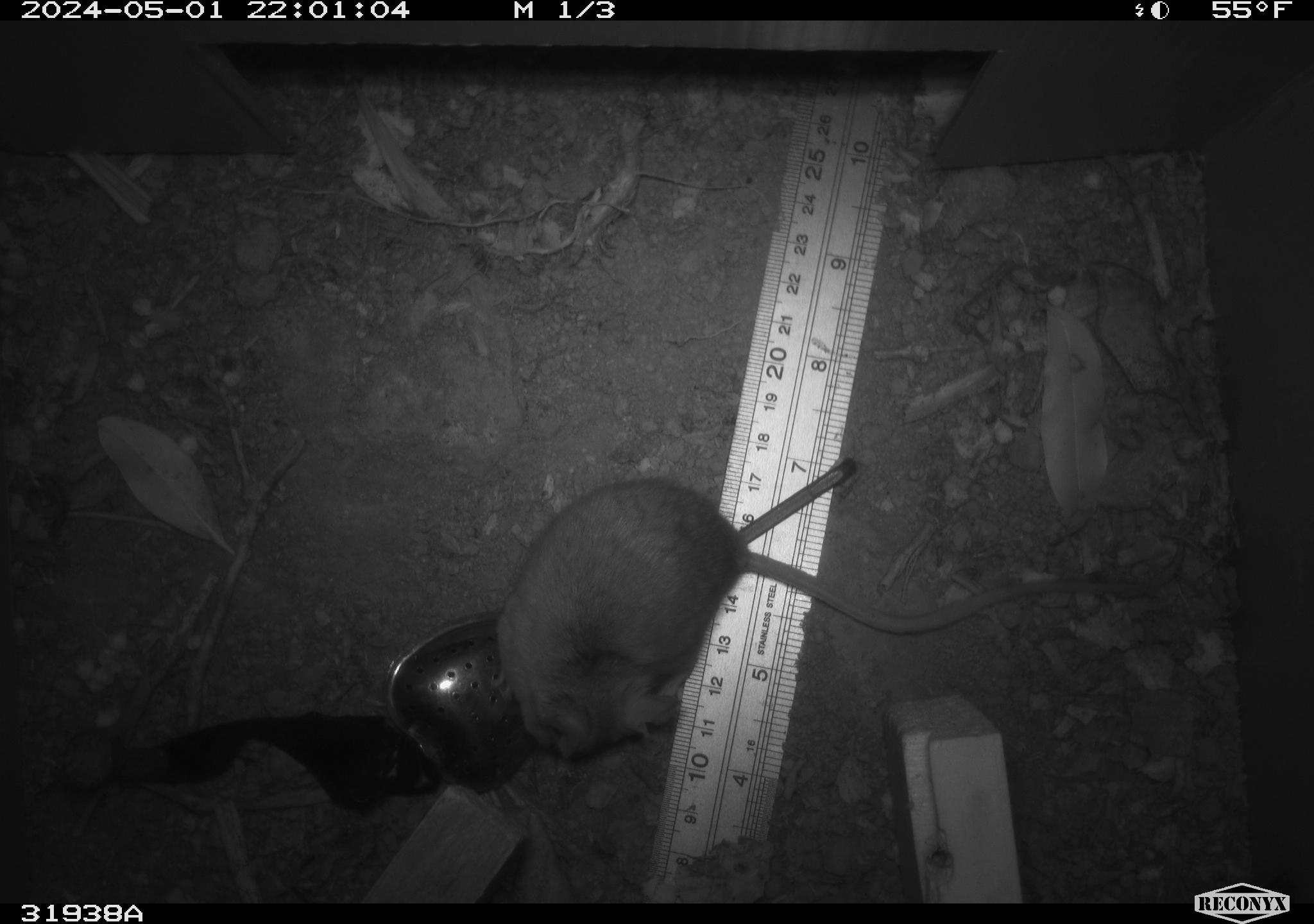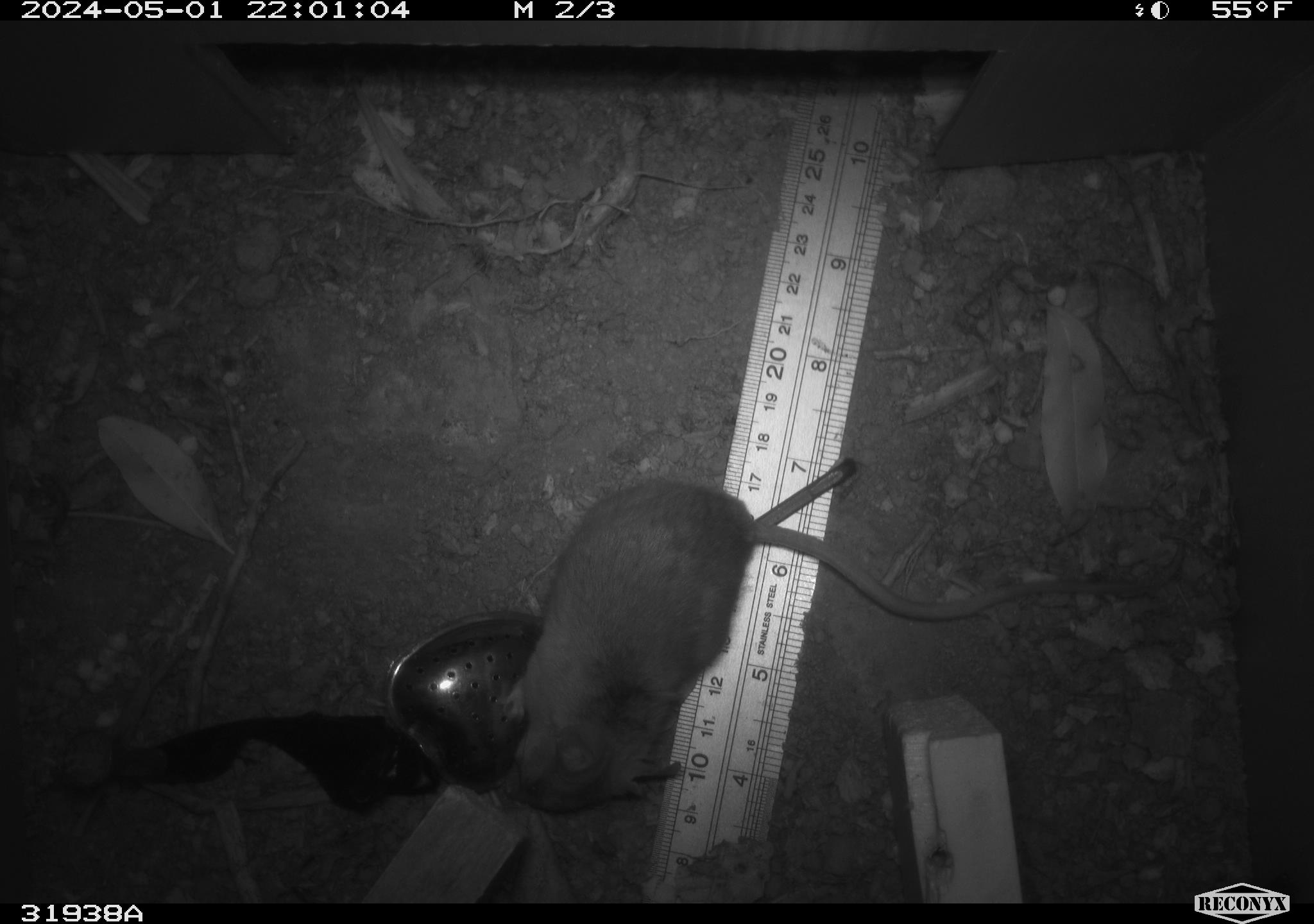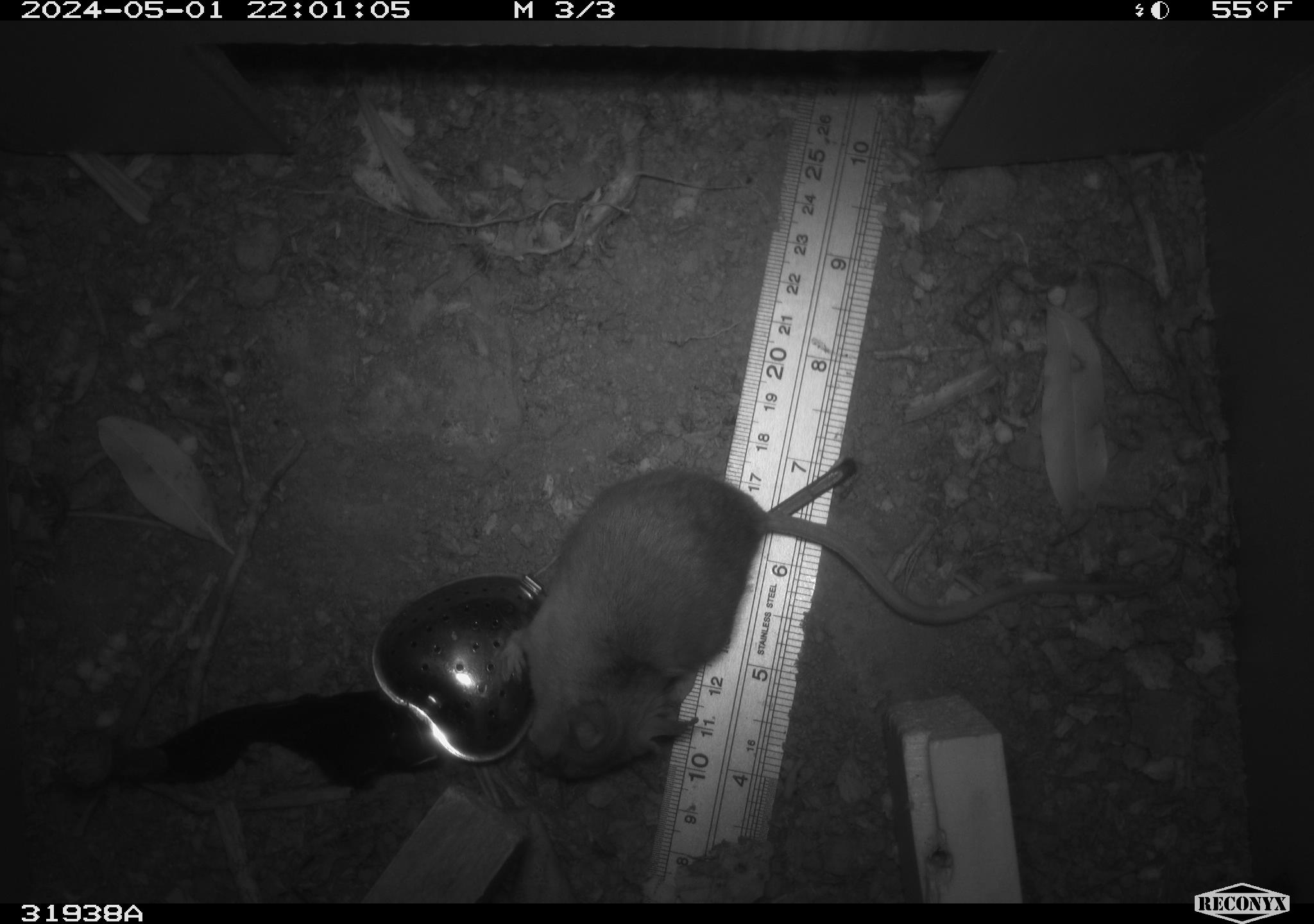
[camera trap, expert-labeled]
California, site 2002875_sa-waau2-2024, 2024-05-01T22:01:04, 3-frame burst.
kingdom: Animalia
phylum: Chordata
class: Mammalia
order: Rodentia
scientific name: Rodentia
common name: mouse species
Mouse species (Rodentia).